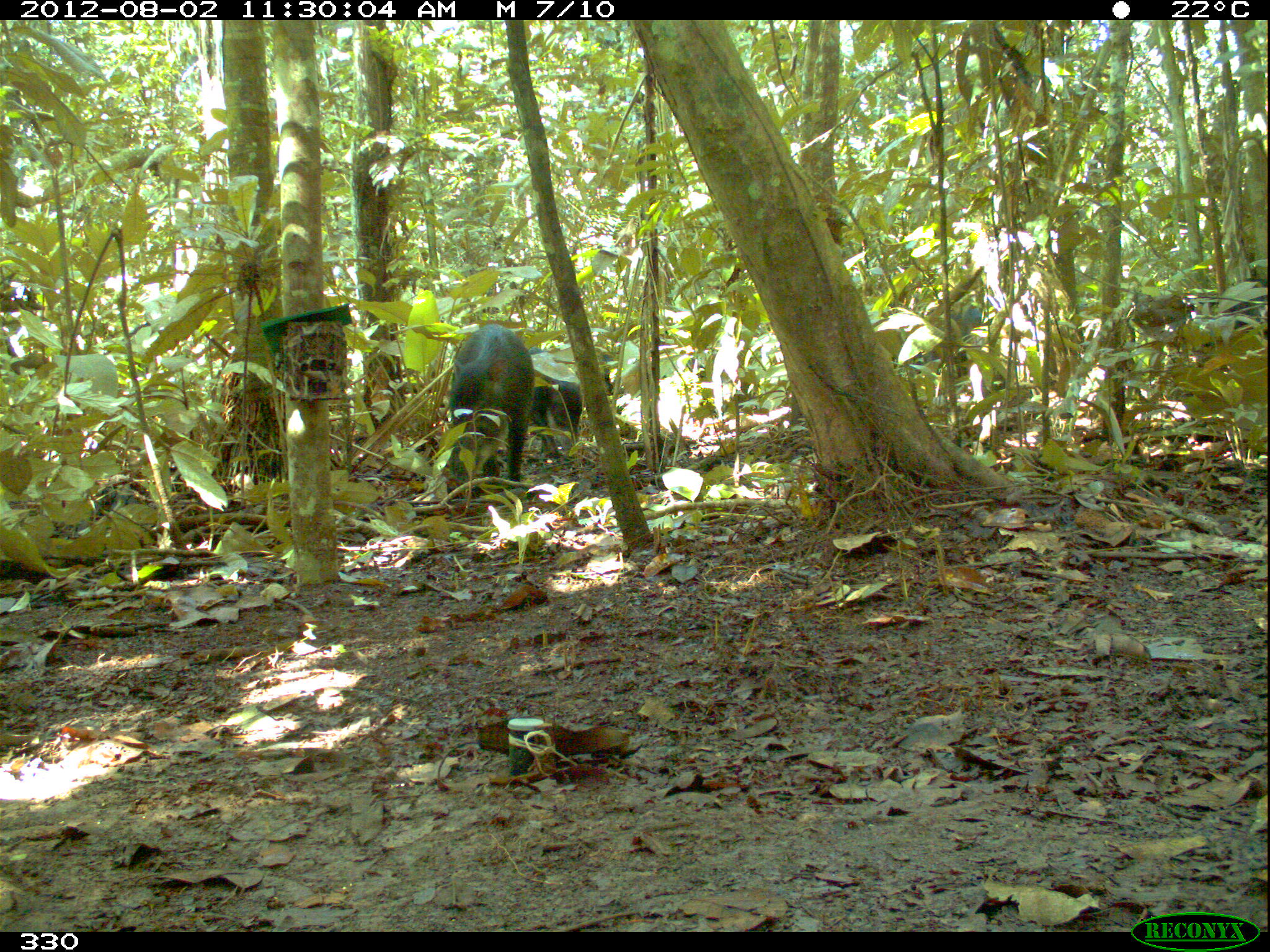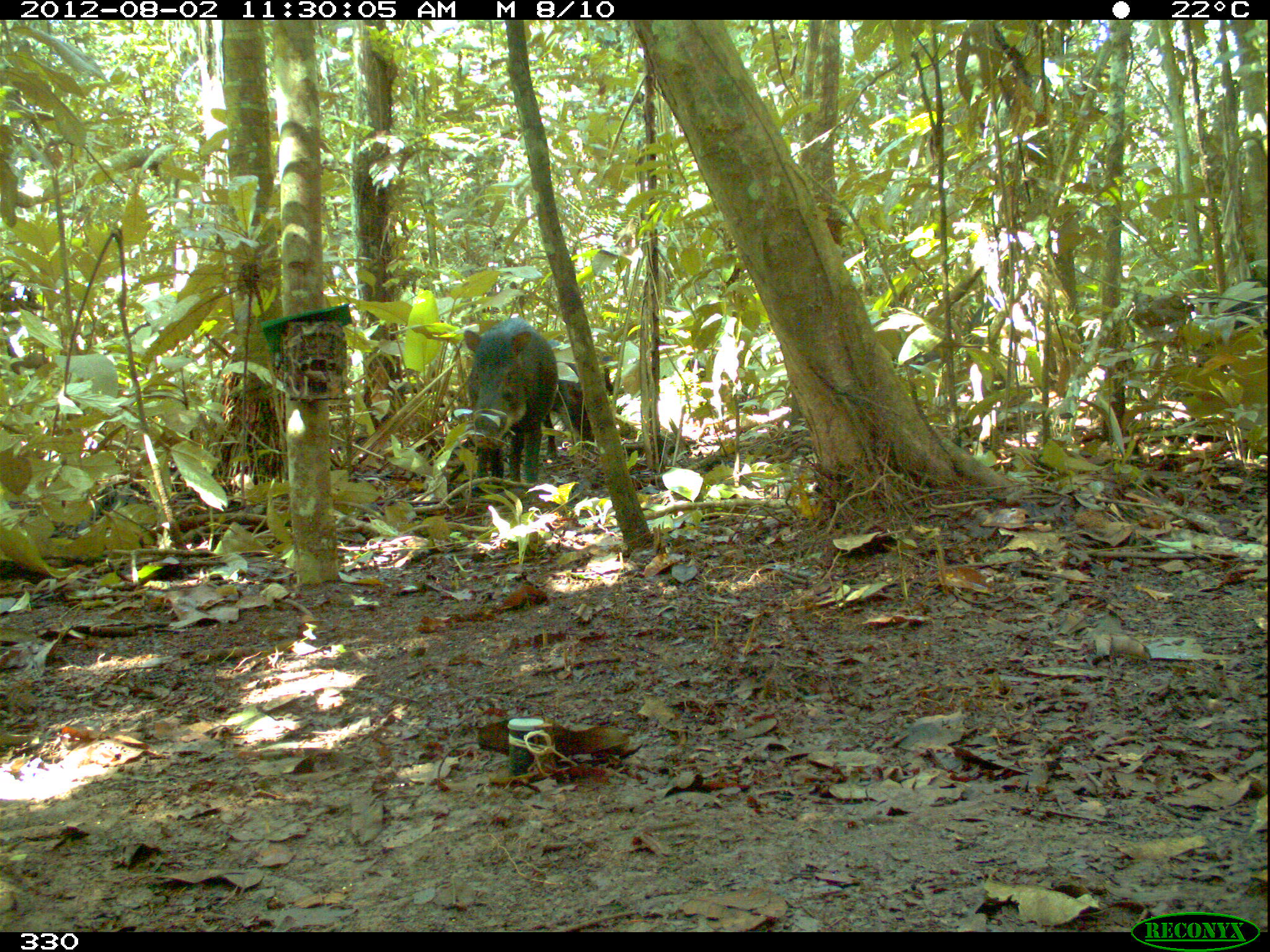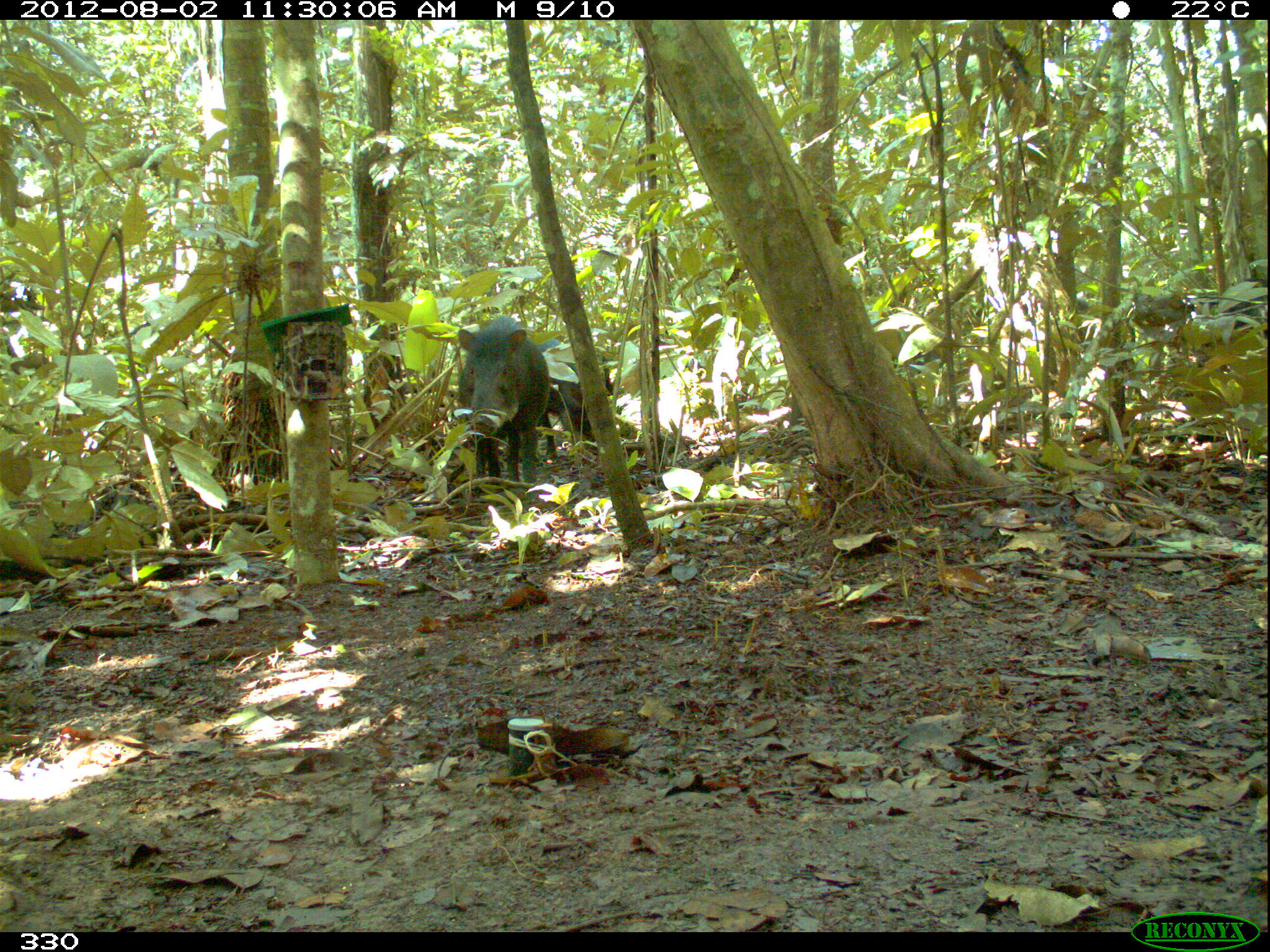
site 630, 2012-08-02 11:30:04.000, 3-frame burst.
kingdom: Animalia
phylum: Chordata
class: Mammalia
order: Artiodactyla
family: Tayassuidae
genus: Tayassu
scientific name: Tayassu pecari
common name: white-lipped peccary